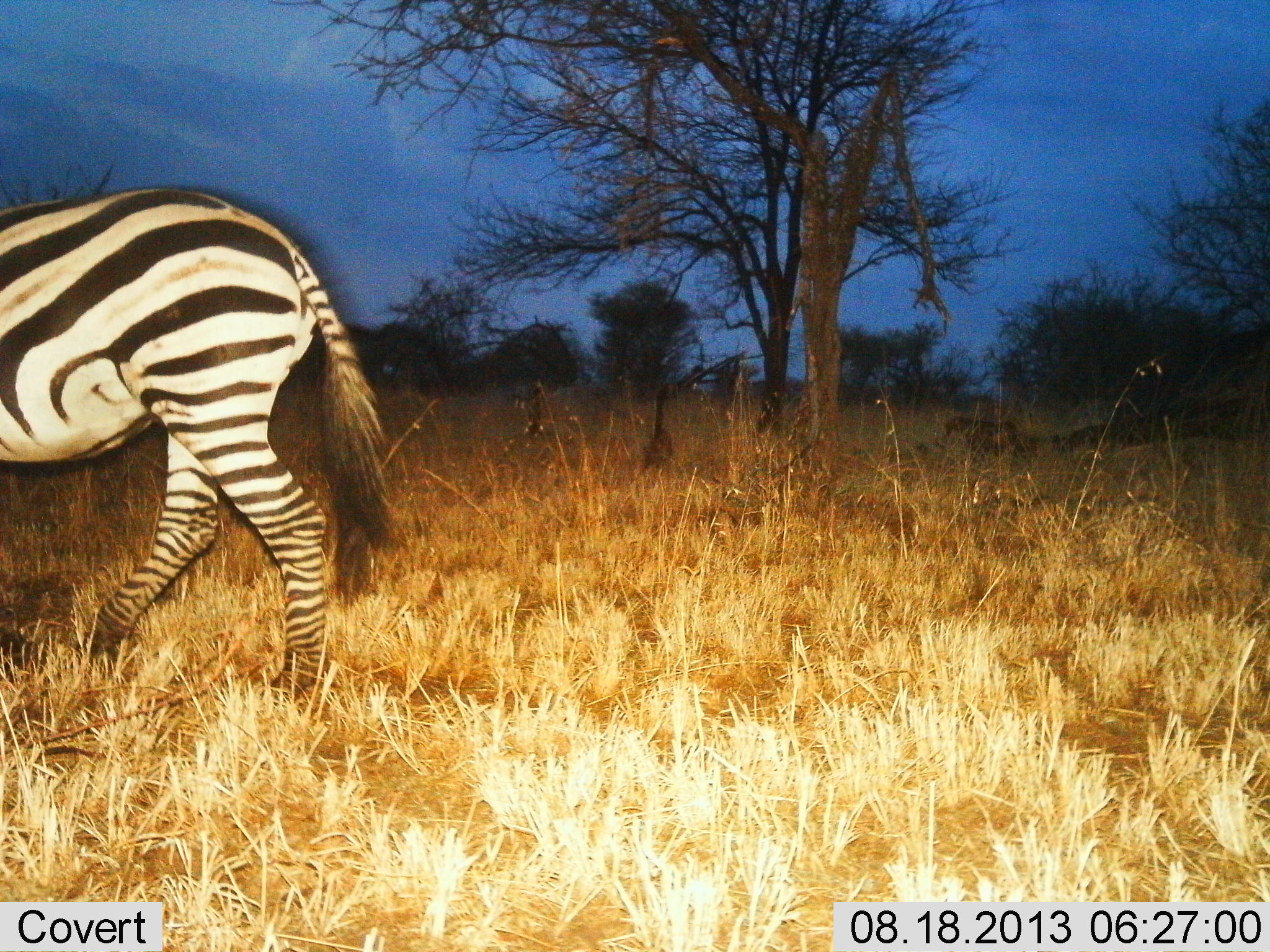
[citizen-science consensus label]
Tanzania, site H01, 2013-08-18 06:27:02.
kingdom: Animalia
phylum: Chordata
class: Mammalia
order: Perissodactyla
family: Equidae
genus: Equus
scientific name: Equus quagga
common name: plains zebra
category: zebra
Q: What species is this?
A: Zebra (plains zebra) (Equus quagga).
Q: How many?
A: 1.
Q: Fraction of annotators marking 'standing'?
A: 12%.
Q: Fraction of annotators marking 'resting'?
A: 0%.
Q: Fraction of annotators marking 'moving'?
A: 88%.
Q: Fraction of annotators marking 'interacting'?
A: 0%.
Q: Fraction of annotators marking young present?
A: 0%.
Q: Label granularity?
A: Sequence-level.